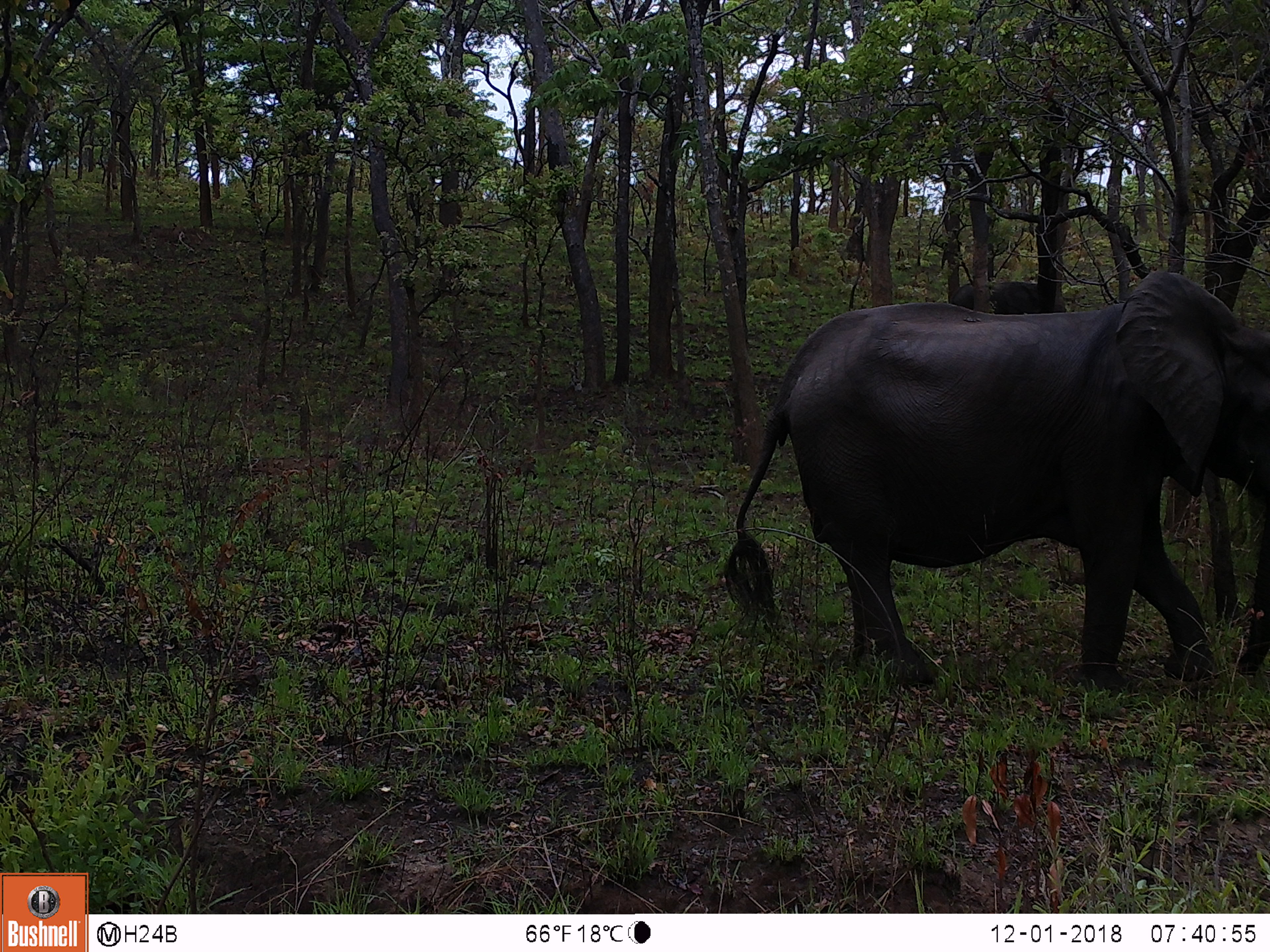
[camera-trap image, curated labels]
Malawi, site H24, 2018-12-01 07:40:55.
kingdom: Animalia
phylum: Chordata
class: Mammalia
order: Proboscidea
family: Elephantidae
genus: Loxodonta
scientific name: Loxodonta africana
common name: african savanna elephant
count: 1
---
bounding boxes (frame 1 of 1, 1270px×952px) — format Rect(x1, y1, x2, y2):
african savanna elephant: Rect(723, 273, 1266, 690)